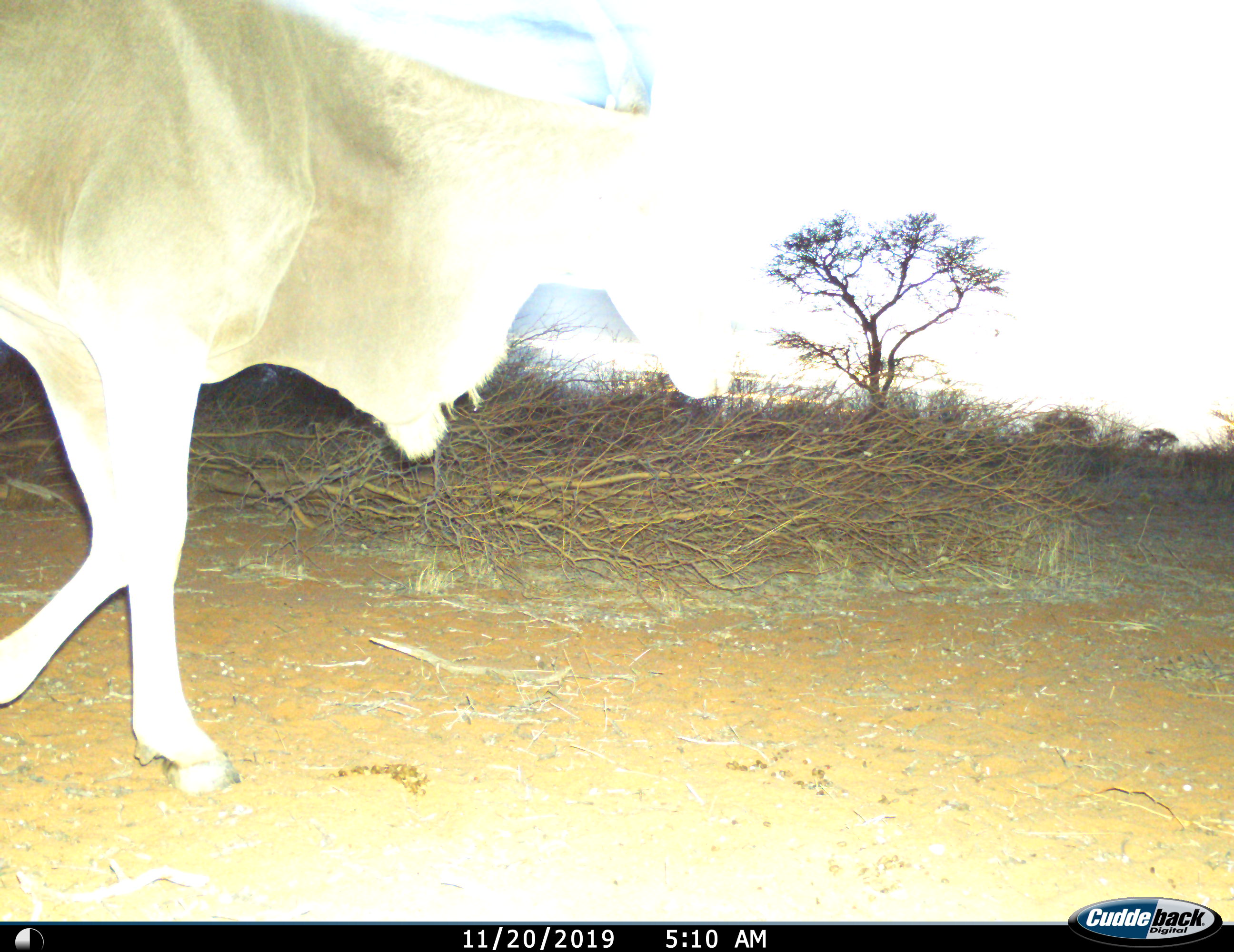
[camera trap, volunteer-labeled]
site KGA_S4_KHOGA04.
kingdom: Animalia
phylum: Chordata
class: Mammalia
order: Artiodactyla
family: Bovidae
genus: Tragelaphus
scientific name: Tragelaphus oryx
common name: eland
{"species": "eland (Tragelaphus oryx)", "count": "1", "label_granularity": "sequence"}